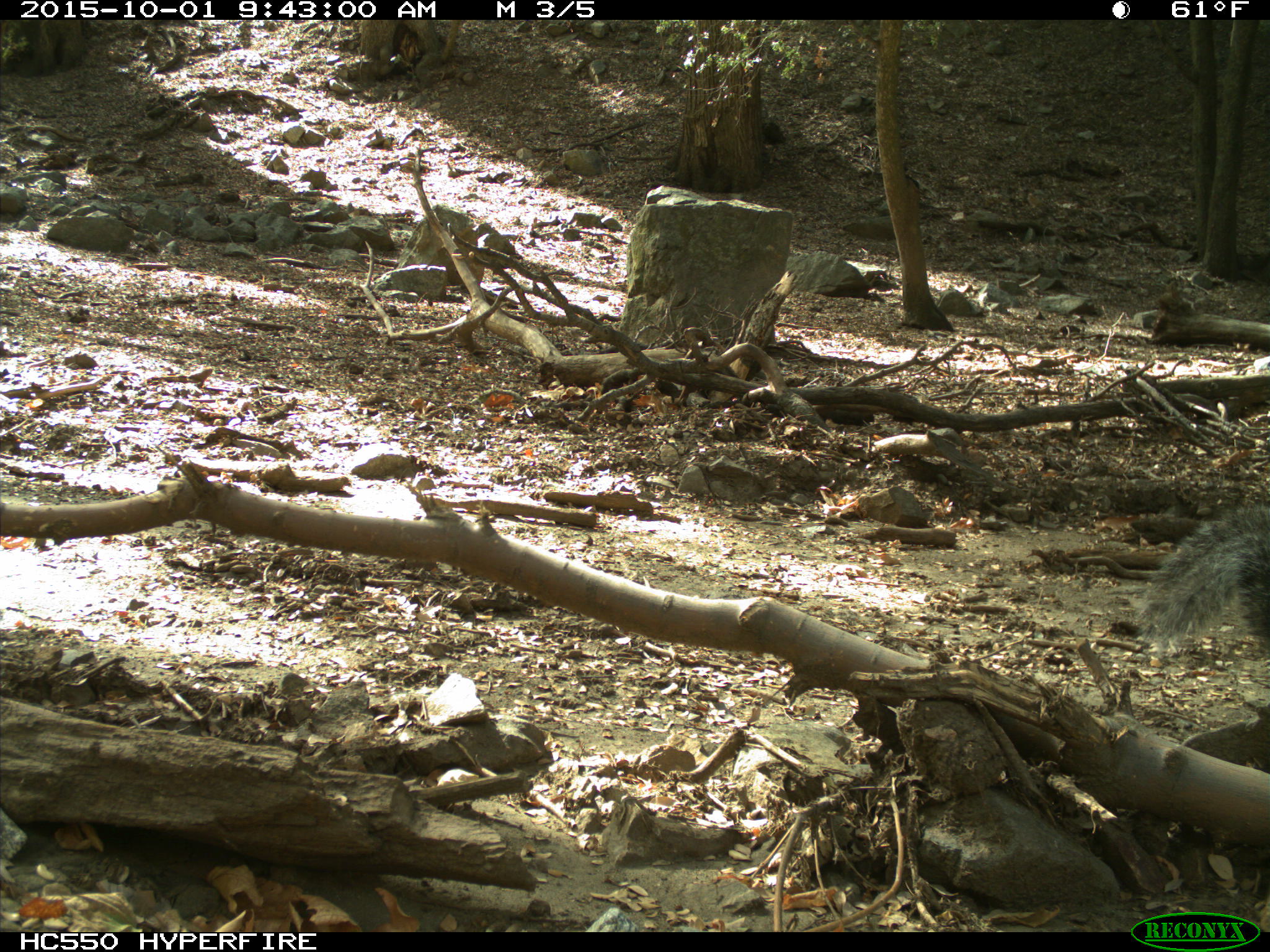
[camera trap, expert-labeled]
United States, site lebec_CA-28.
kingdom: Animalia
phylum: Chordata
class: Mammalia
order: Rodentia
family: Sciuridae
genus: Sciurus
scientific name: Sciurus carolinensis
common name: eastern gray squirrel